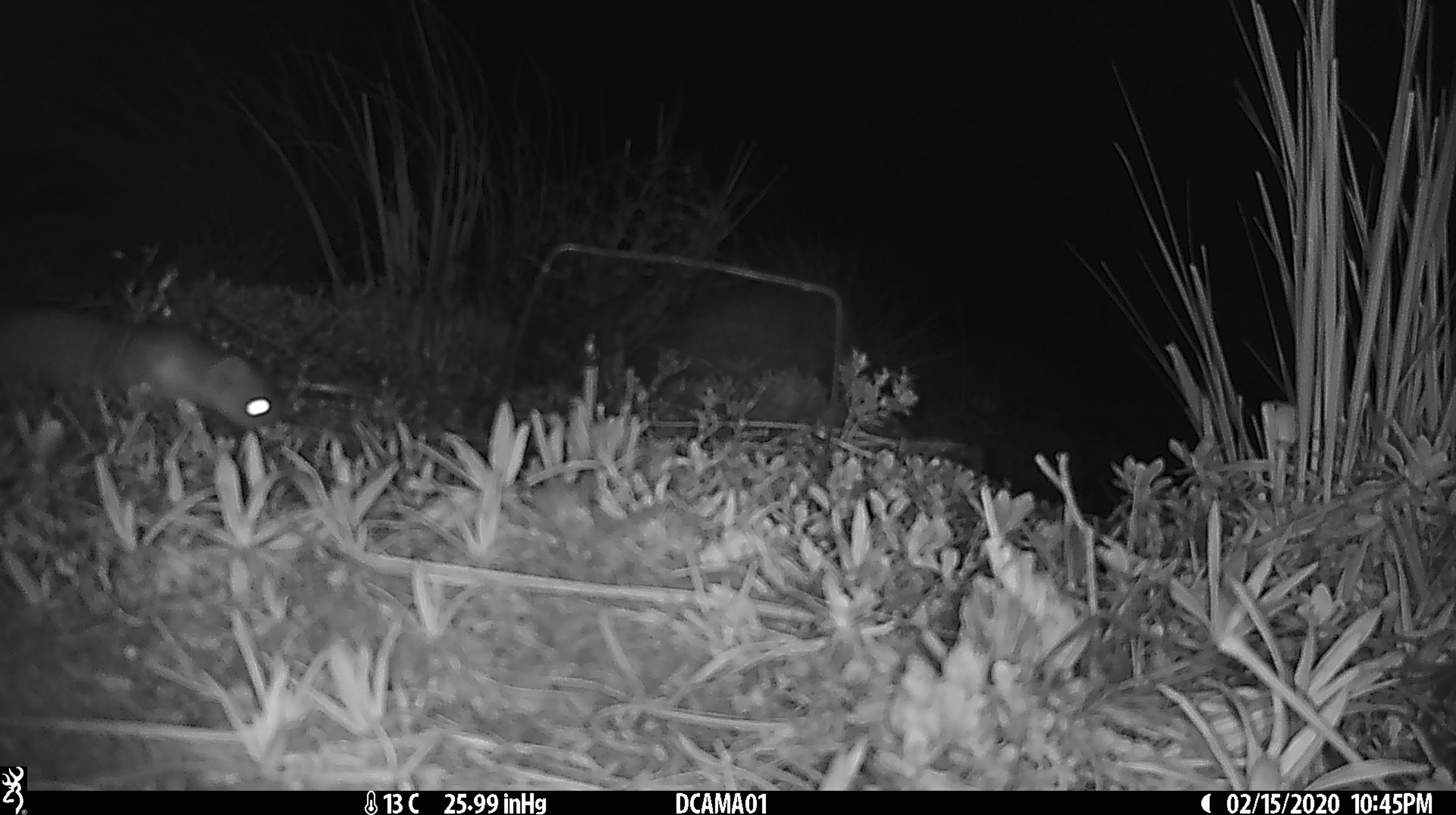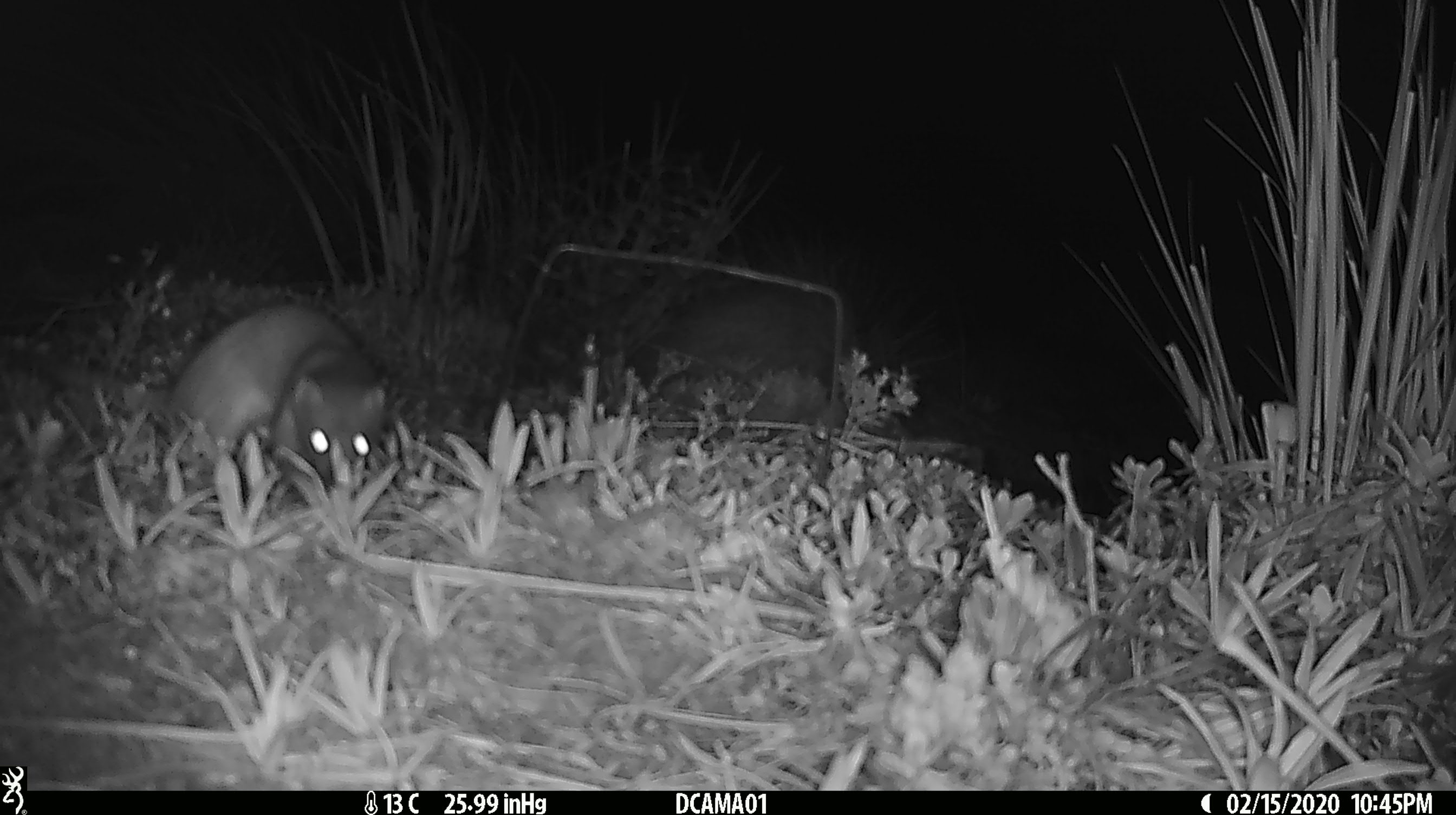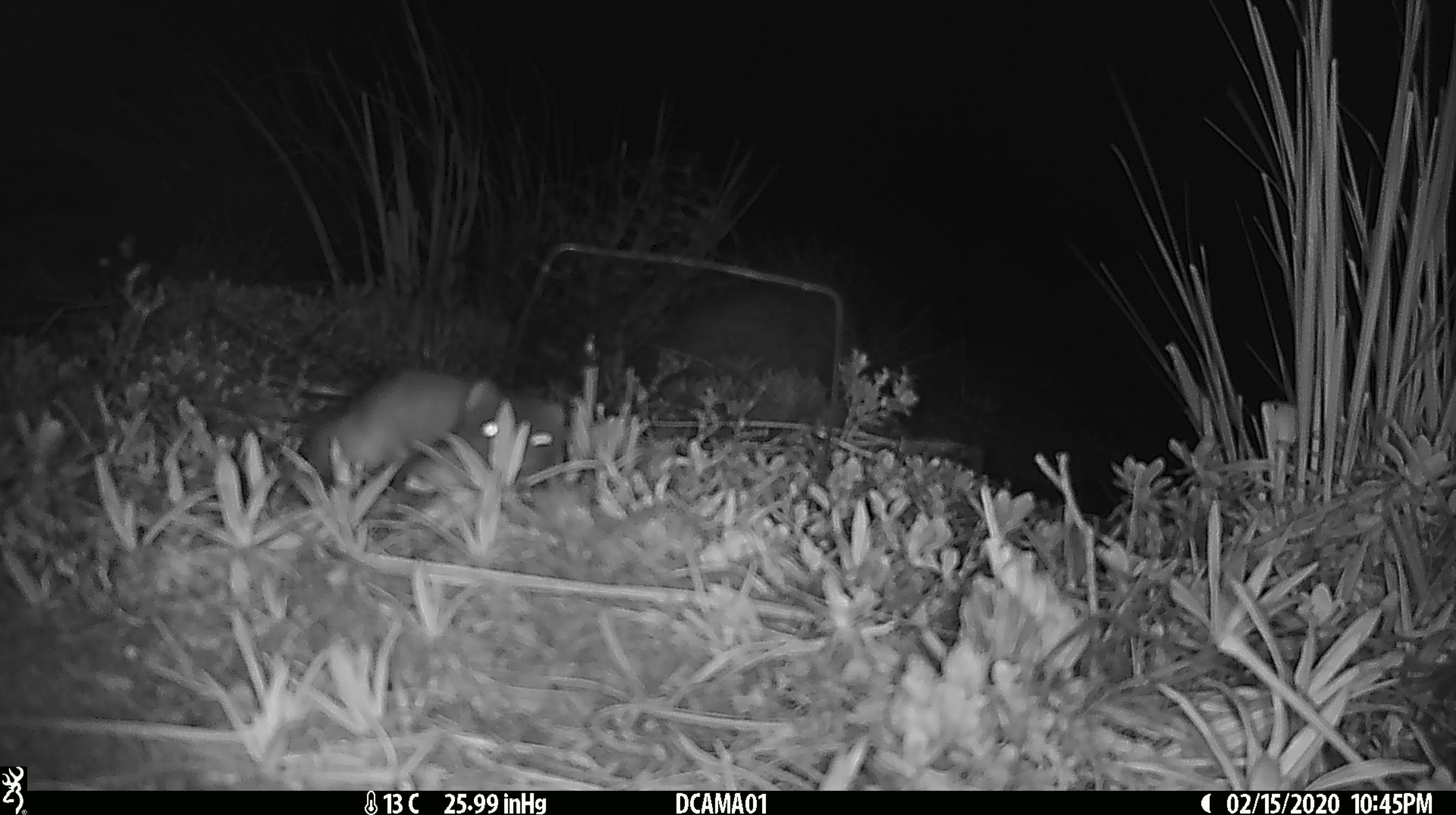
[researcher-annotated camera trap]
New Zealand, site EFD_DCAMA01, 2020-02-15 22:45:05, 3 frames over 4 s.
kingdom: Animalia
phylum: Chordata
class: Mammalia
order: Carnivora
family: Mustelidae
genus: Mustela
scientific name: Mustela erminea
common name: stoat